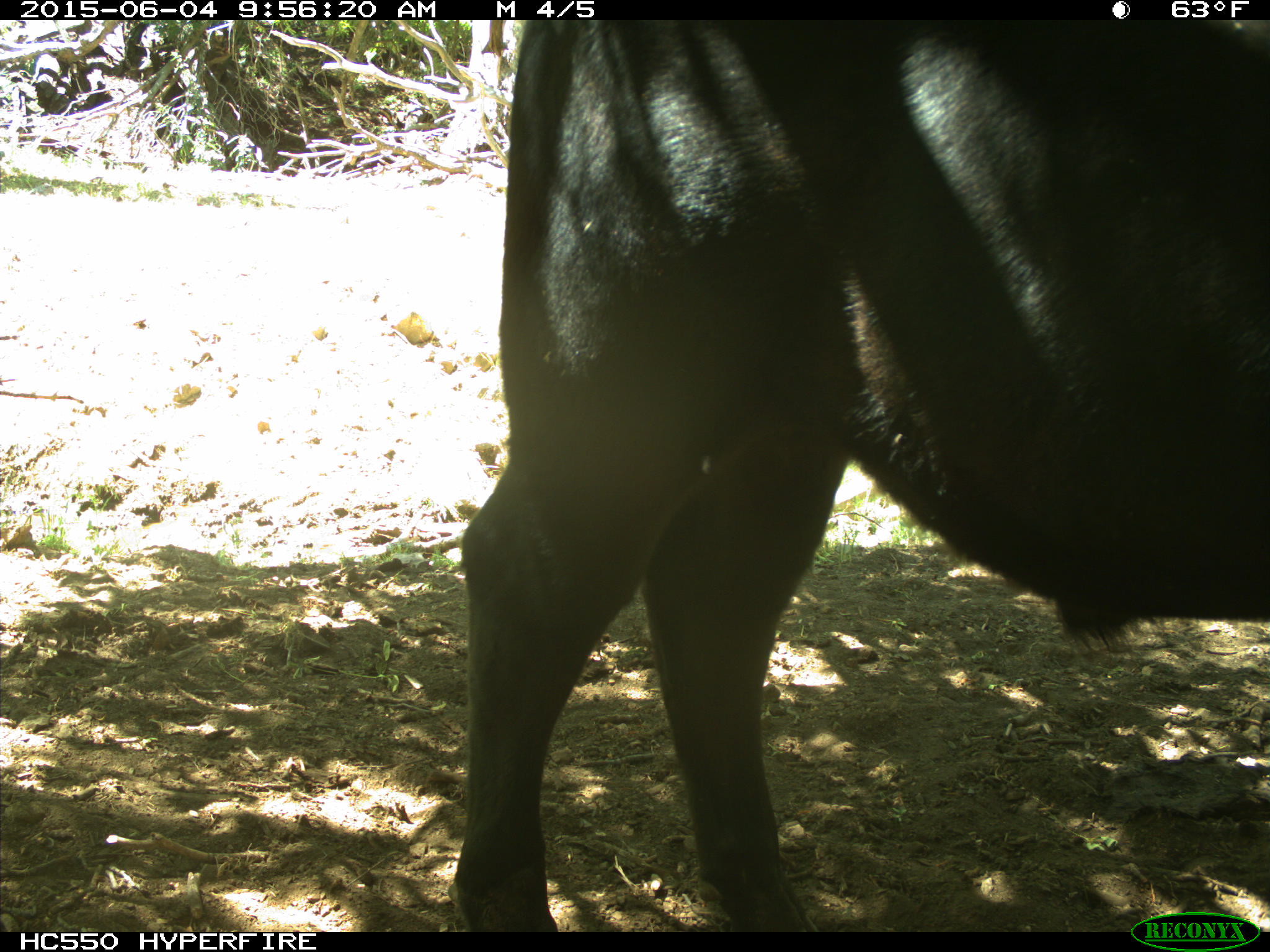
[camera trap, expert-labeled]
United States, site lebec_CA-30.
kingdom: Animalia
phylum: Chordata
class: Mammalia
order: Artiodactyla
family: Bovidae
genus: Bos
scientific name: Bos taurus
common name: domestic cow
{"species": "Bos taurus (domestic cow)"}